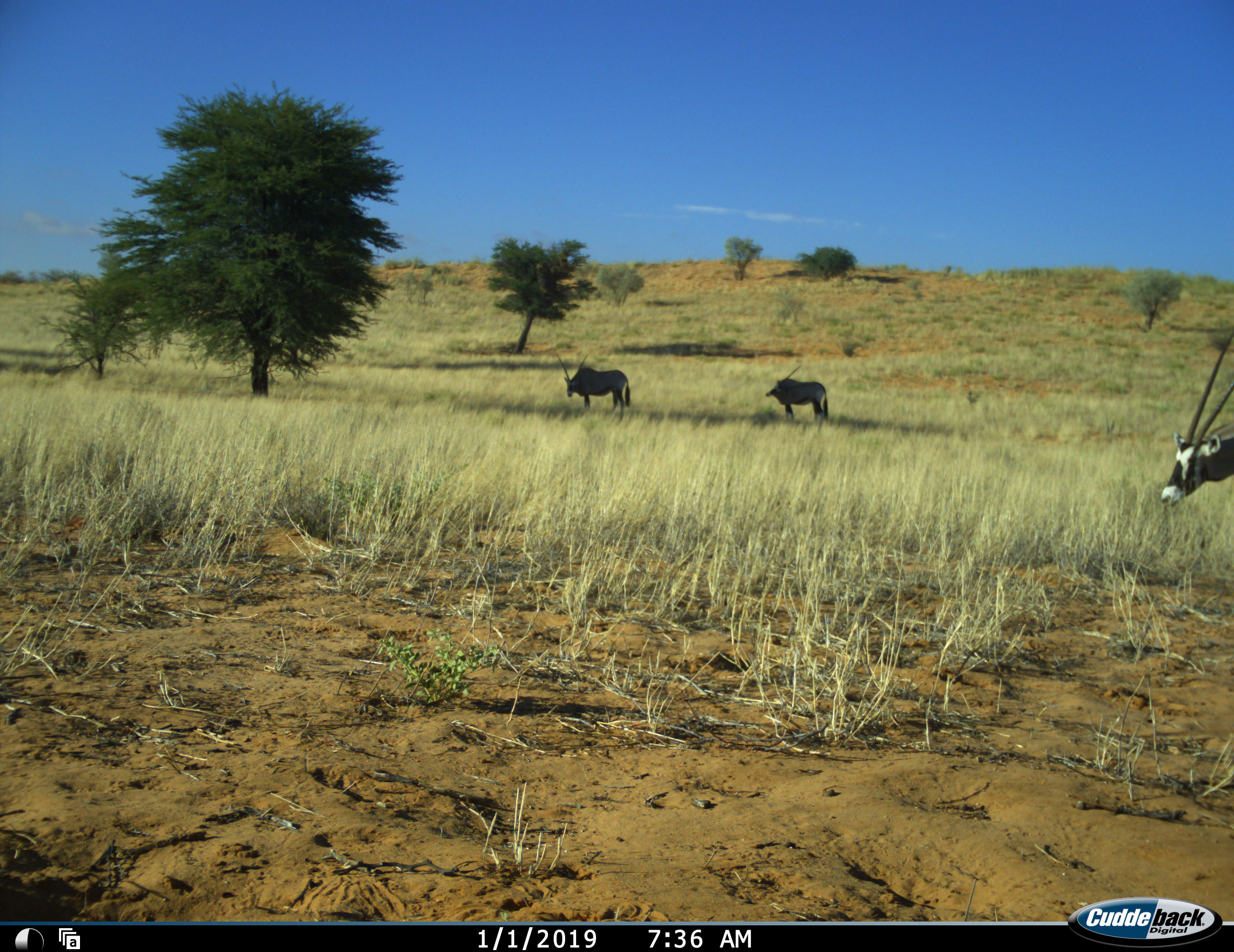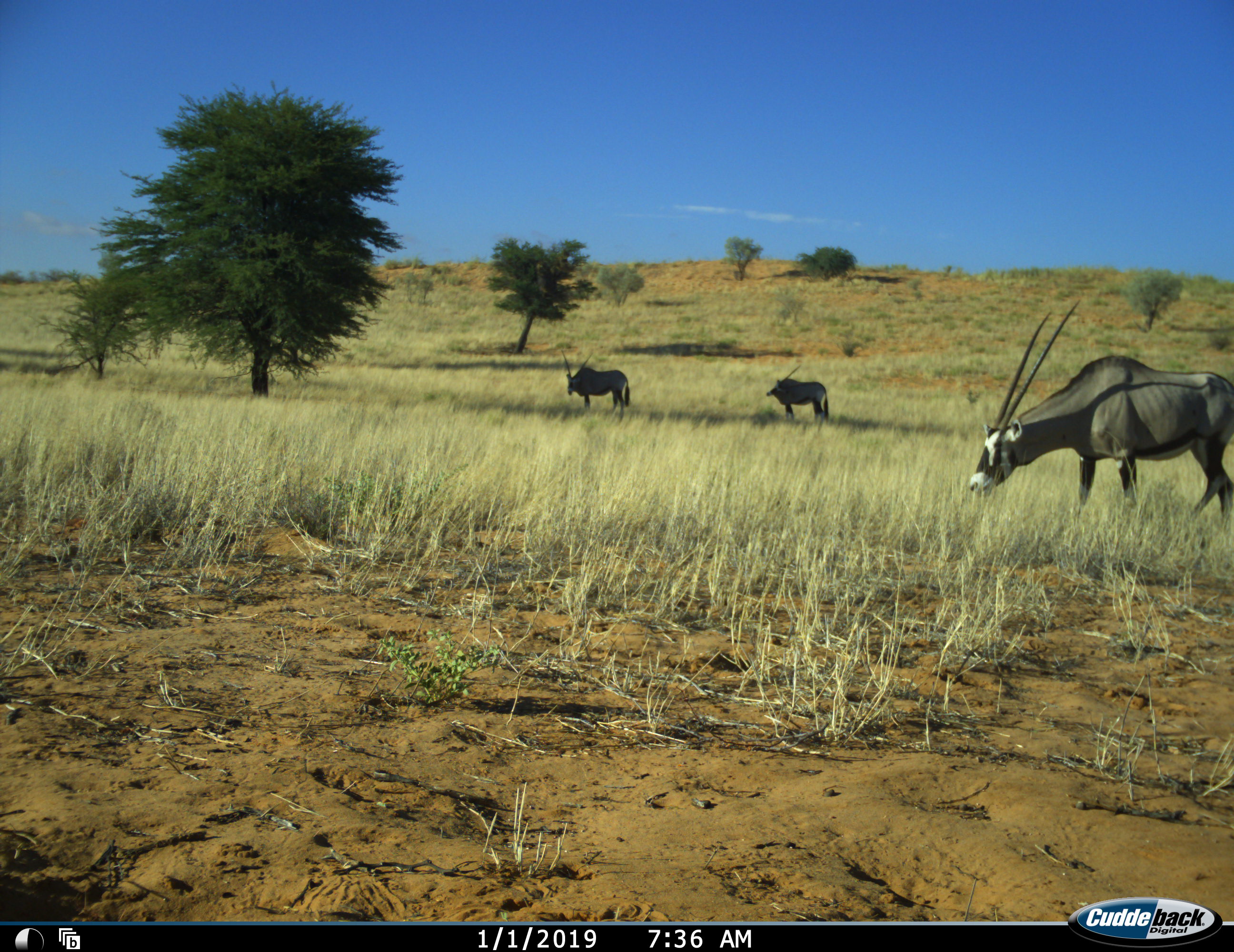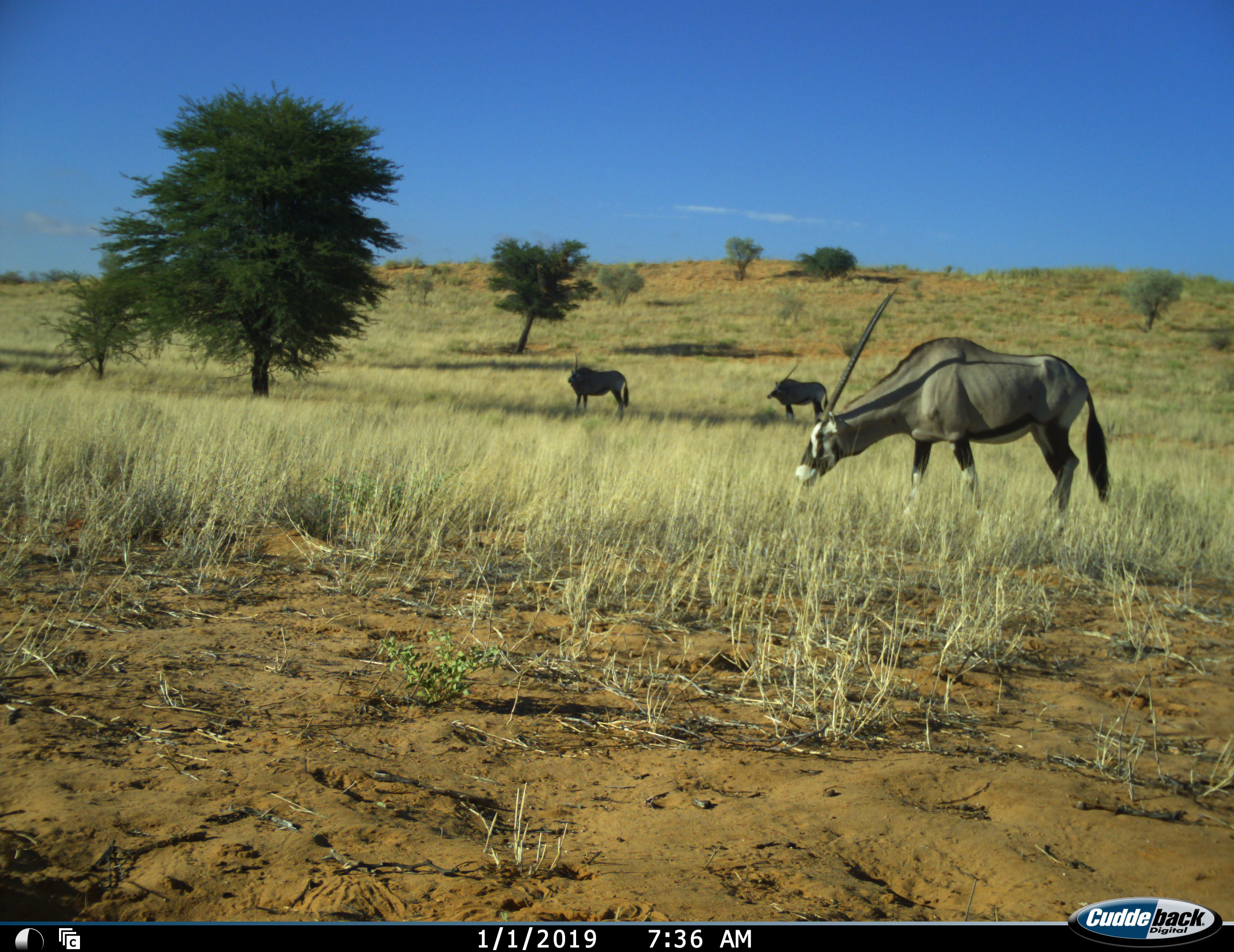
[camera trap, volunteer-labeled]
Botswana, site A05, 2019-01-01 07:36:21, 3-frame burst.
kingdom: Animalia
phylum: Chordata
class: Mammalia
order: Artiodactyla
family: Bovidae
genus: Oryx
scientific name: Oryx gazella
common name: gemsbok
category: gemsbokoryx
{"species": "gemsbokoryx (gemsbok) (Oryx gazella)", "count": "3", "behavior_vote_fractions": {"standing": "80%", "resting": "0%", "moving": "90%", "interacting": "0%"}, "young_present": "0%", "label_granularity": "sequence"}